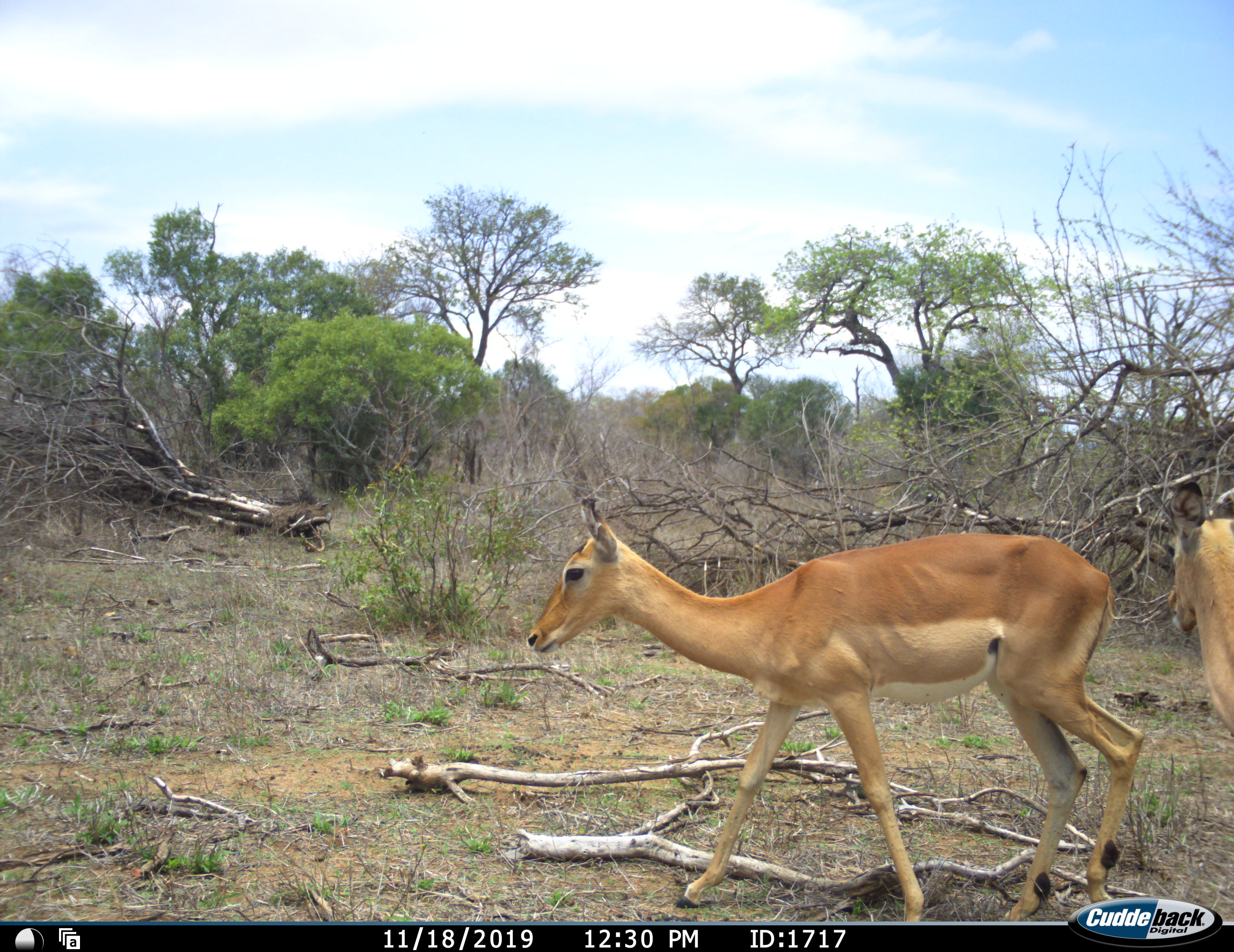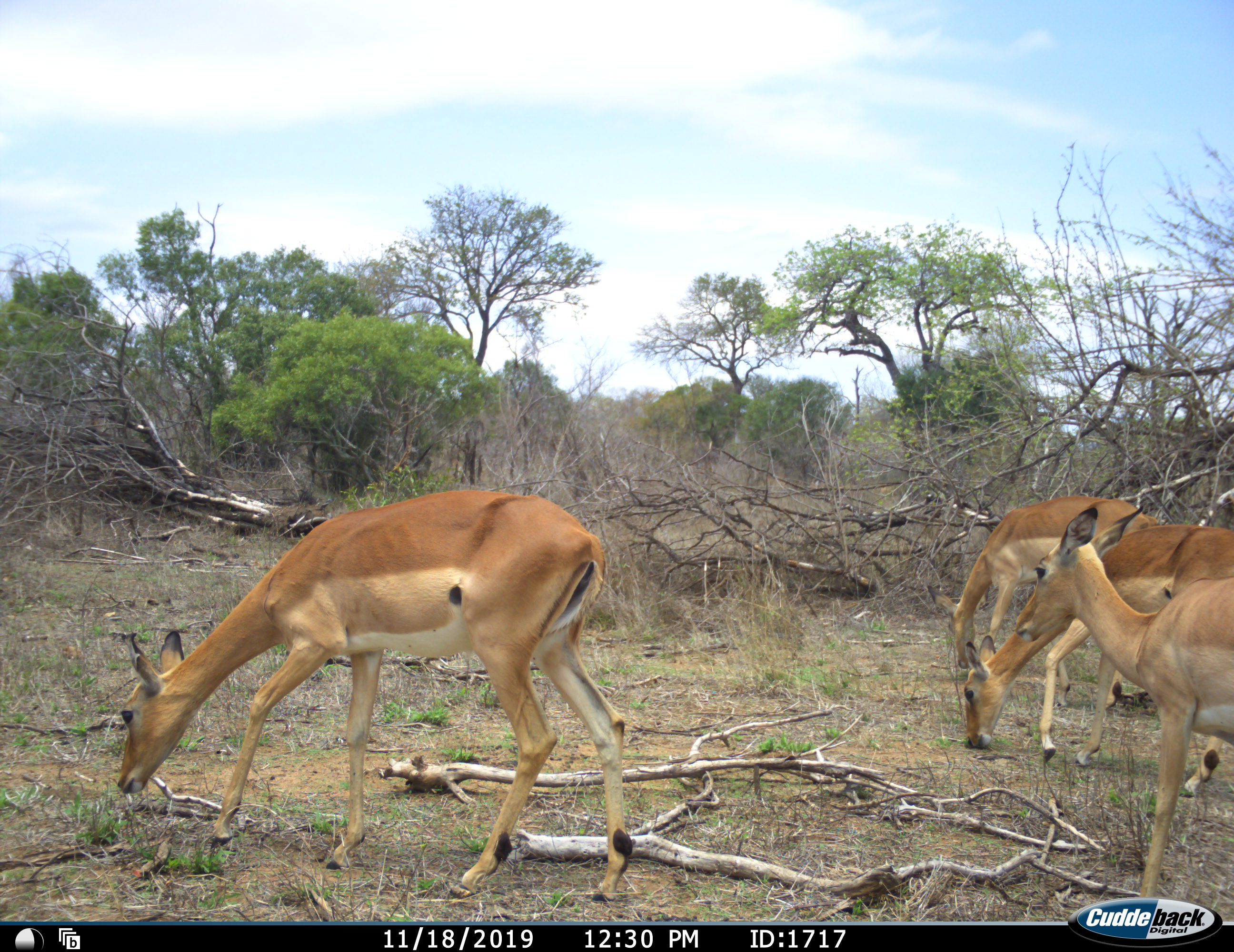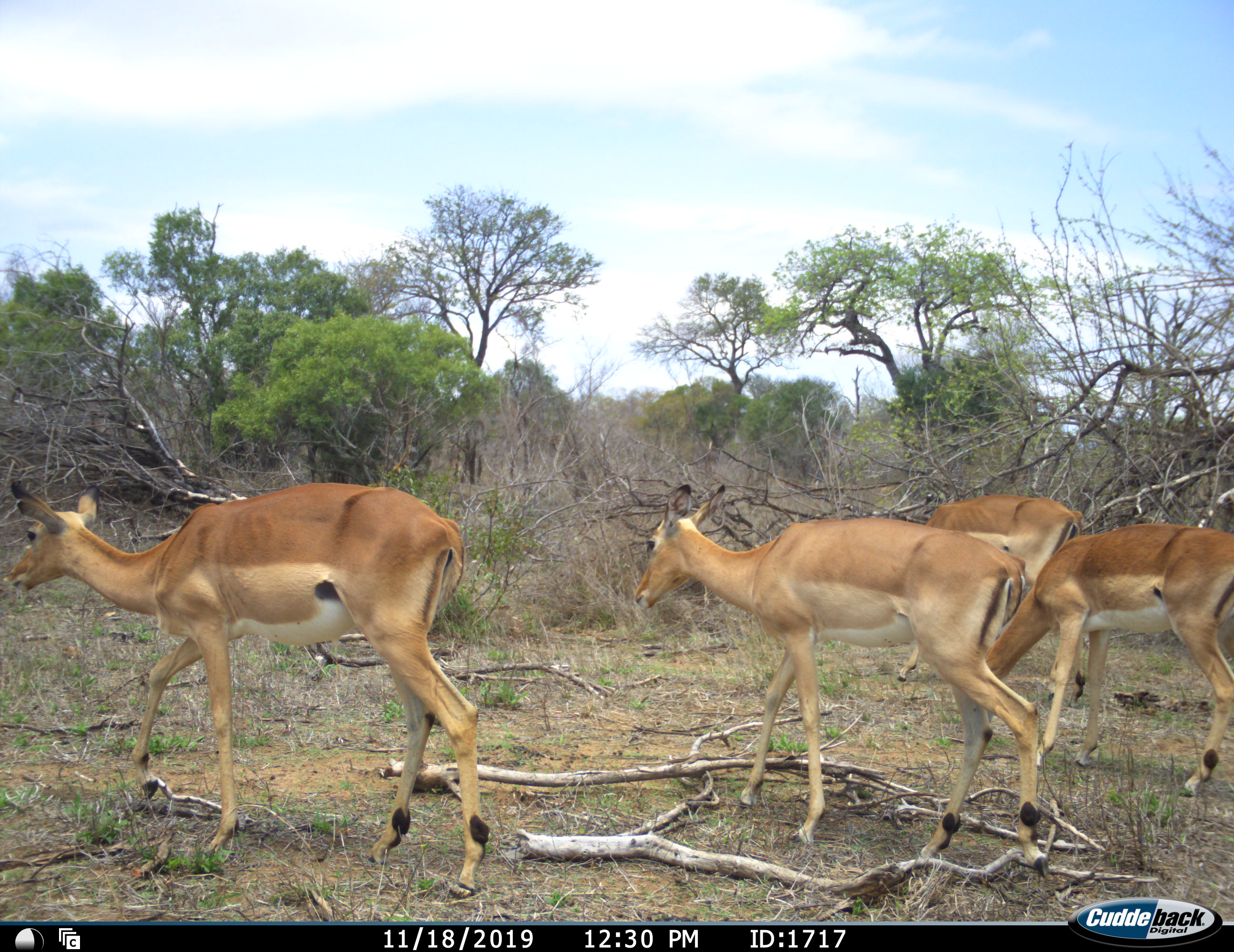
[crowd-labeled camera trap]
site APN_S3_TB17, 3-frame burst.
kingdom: Animalia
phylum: Chordata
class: Mammalia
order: Artiodactyla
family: Bovidae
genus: Aepyceros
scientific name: Aepyceros melampus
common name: impala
Impala (Aepyceros melampus), count 4. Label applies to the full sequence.